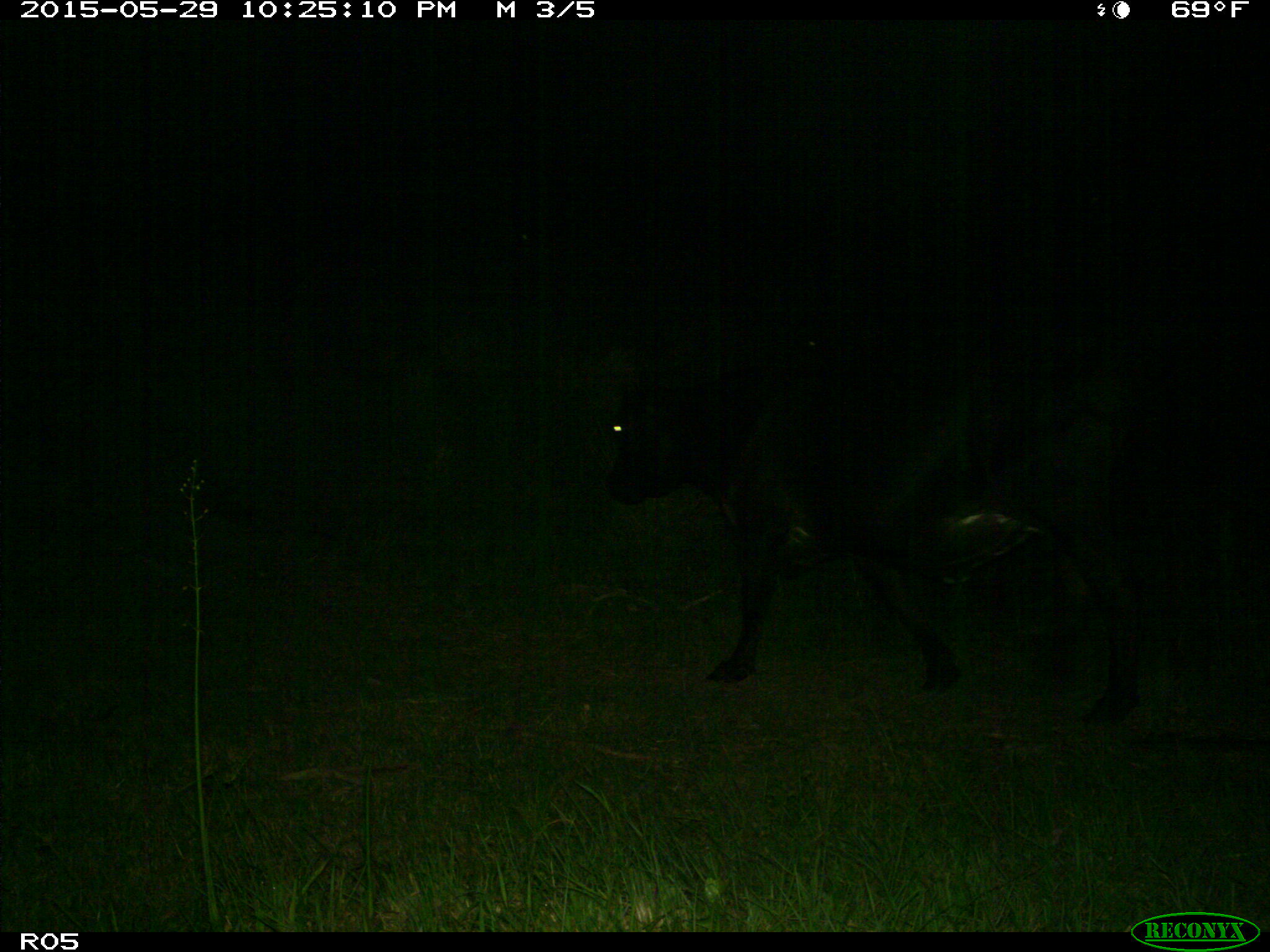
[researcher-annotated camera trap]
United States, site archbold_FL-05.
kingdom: Animalia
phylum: Chordata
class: Mammalia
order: Artiodactyla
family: Bovidae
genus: Bos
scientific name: Bos taurus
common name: domestic cow